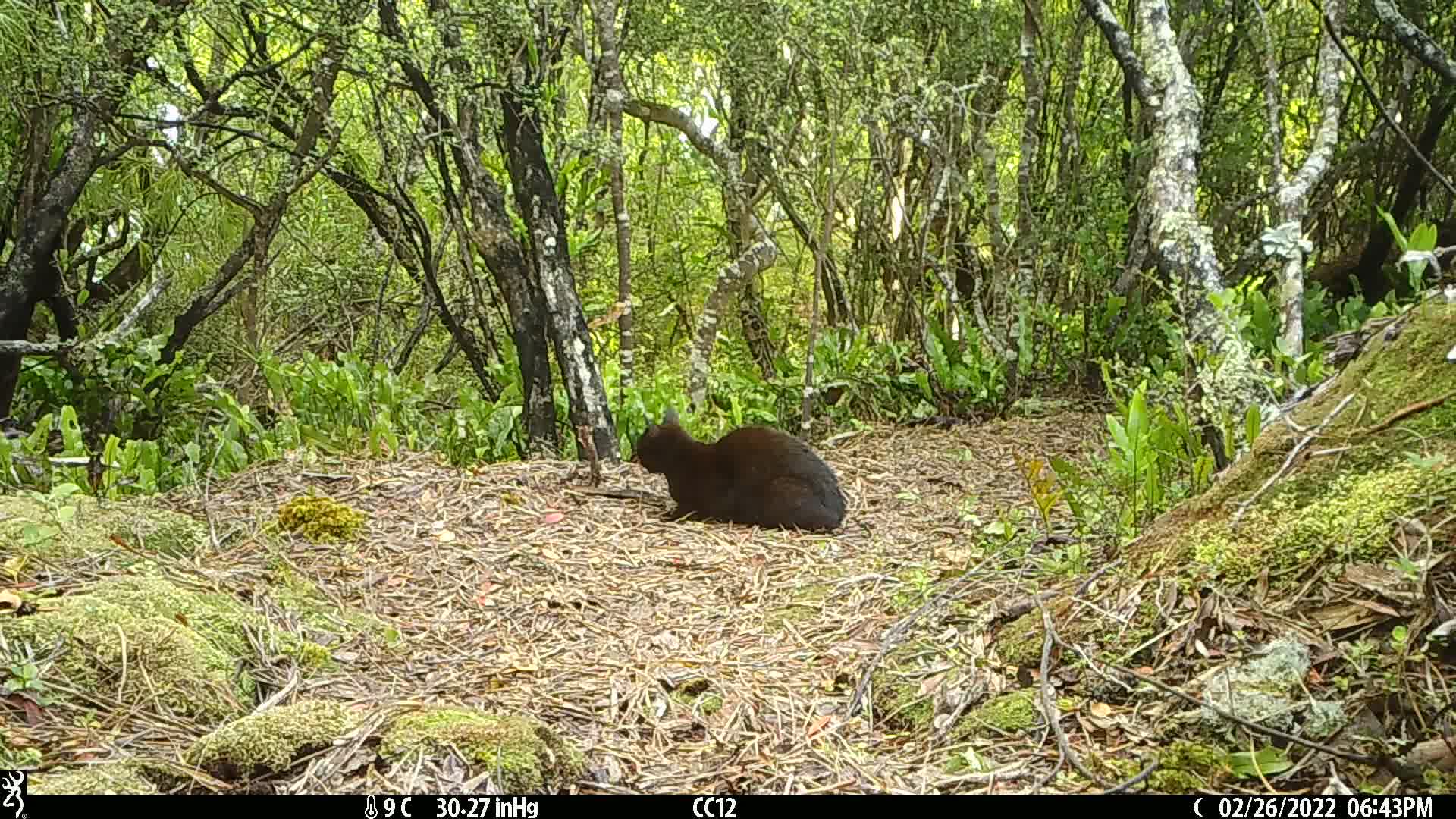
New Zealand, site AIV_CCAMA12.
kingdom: Animalia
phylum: Chordata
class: Mammalia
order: Carnivora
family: Felidae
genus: Felis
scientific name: Felis catus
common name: domestic cat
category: cat